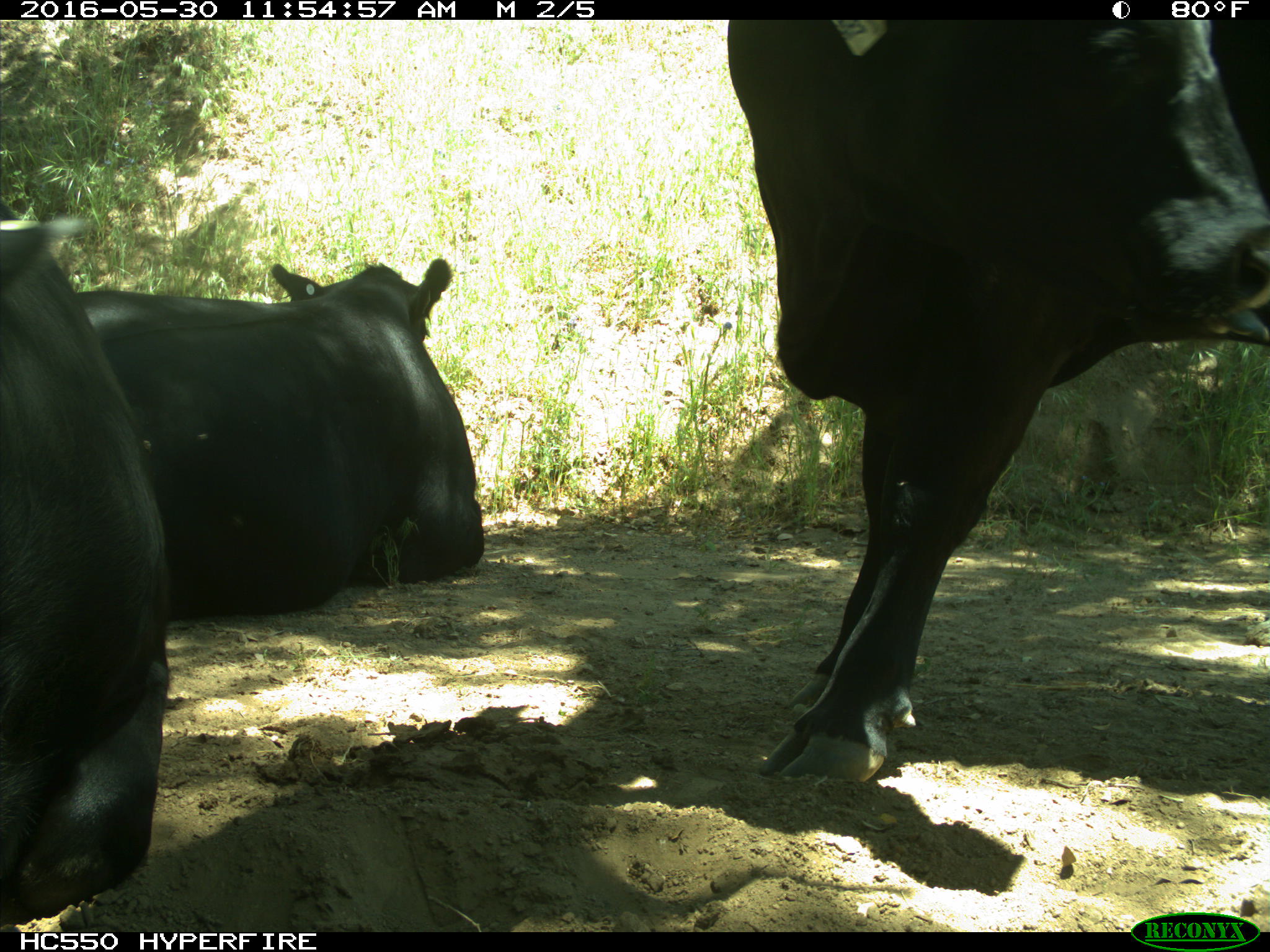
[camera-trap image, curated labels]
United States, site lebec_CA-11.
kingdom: Animalia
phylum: Chordata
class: Mammalia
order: Artiodactyla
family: Bovidae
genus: Bos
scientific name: Bos taurus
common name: domestic cow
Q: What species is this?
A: Bos taurus (domestic cow).